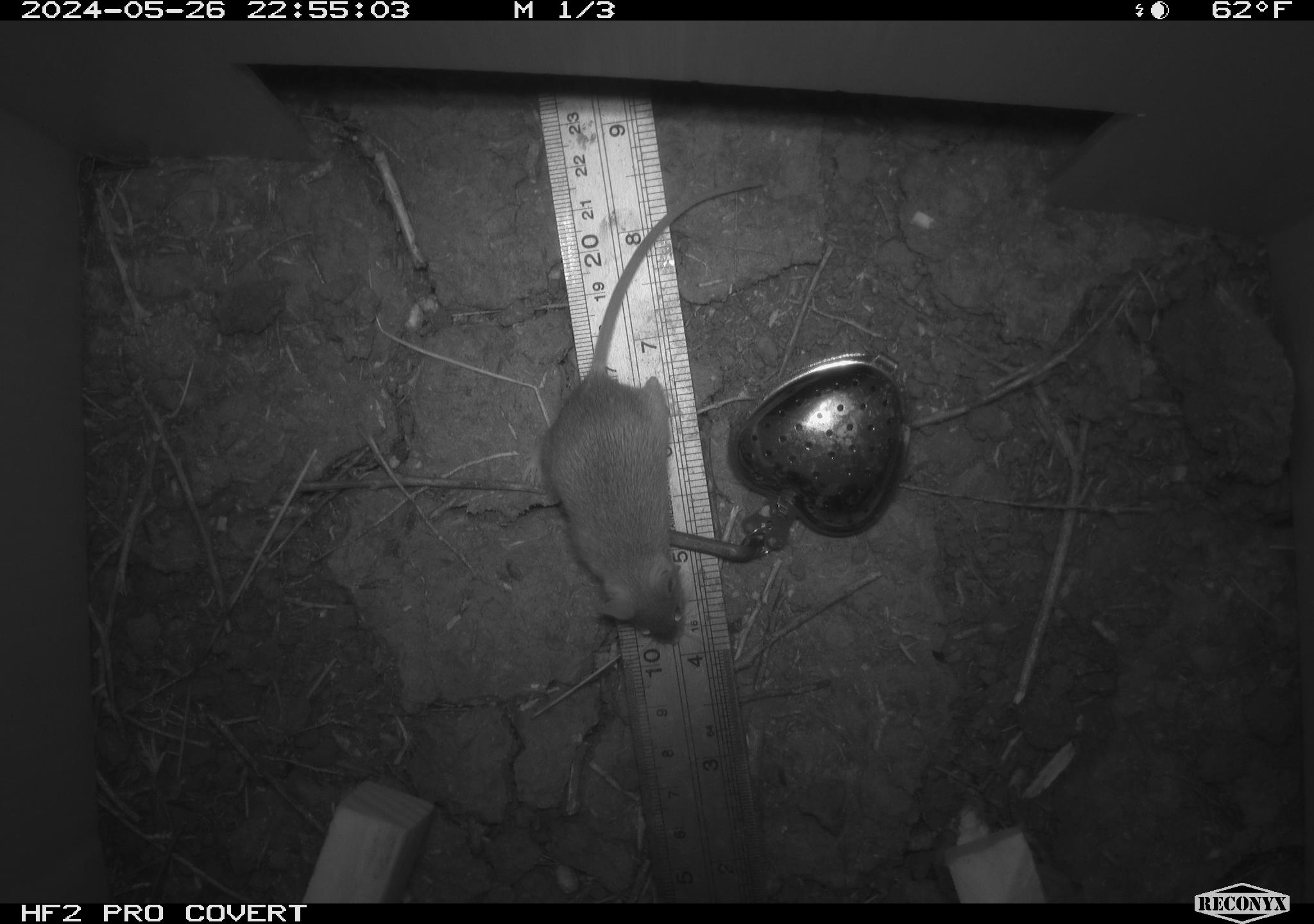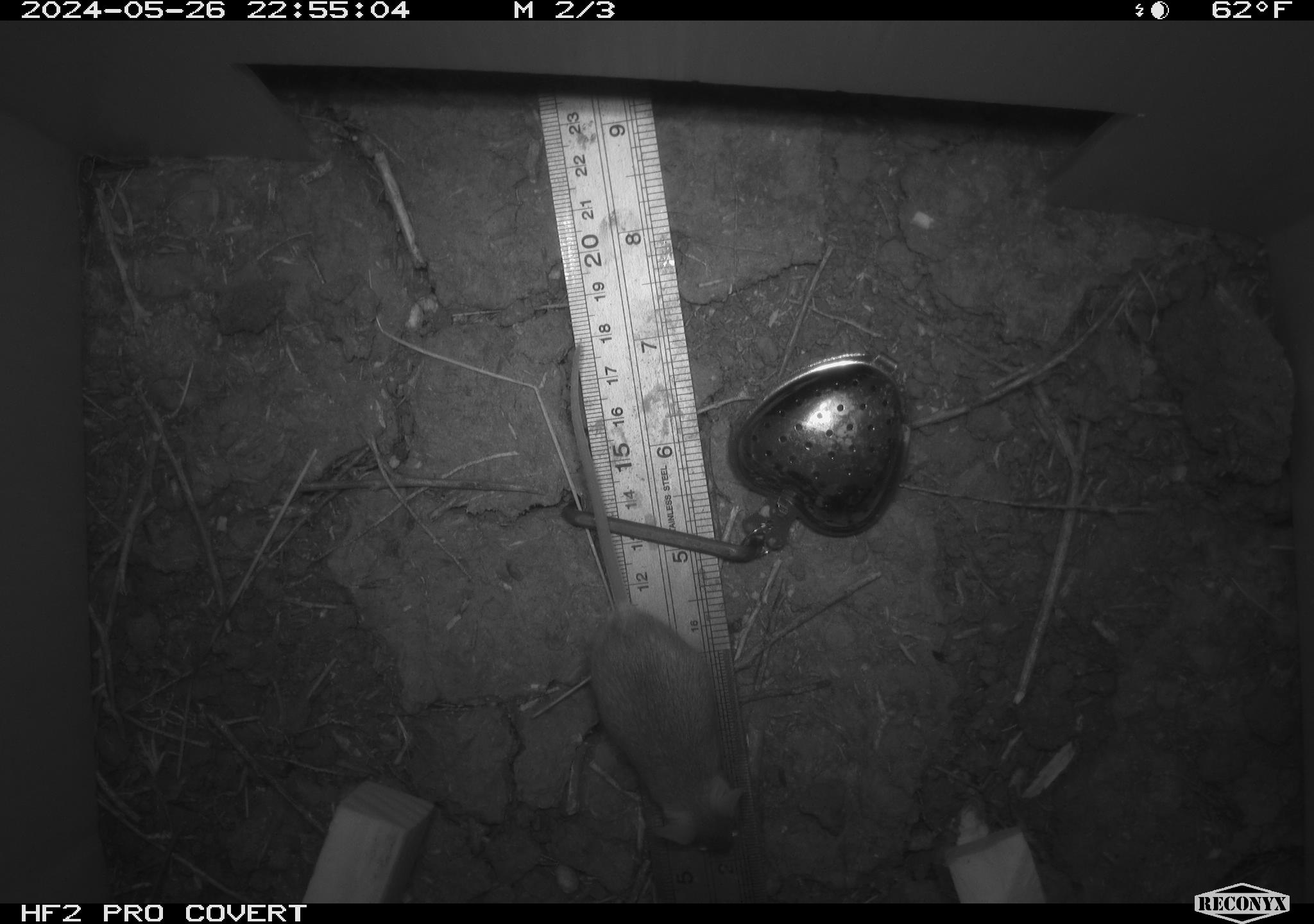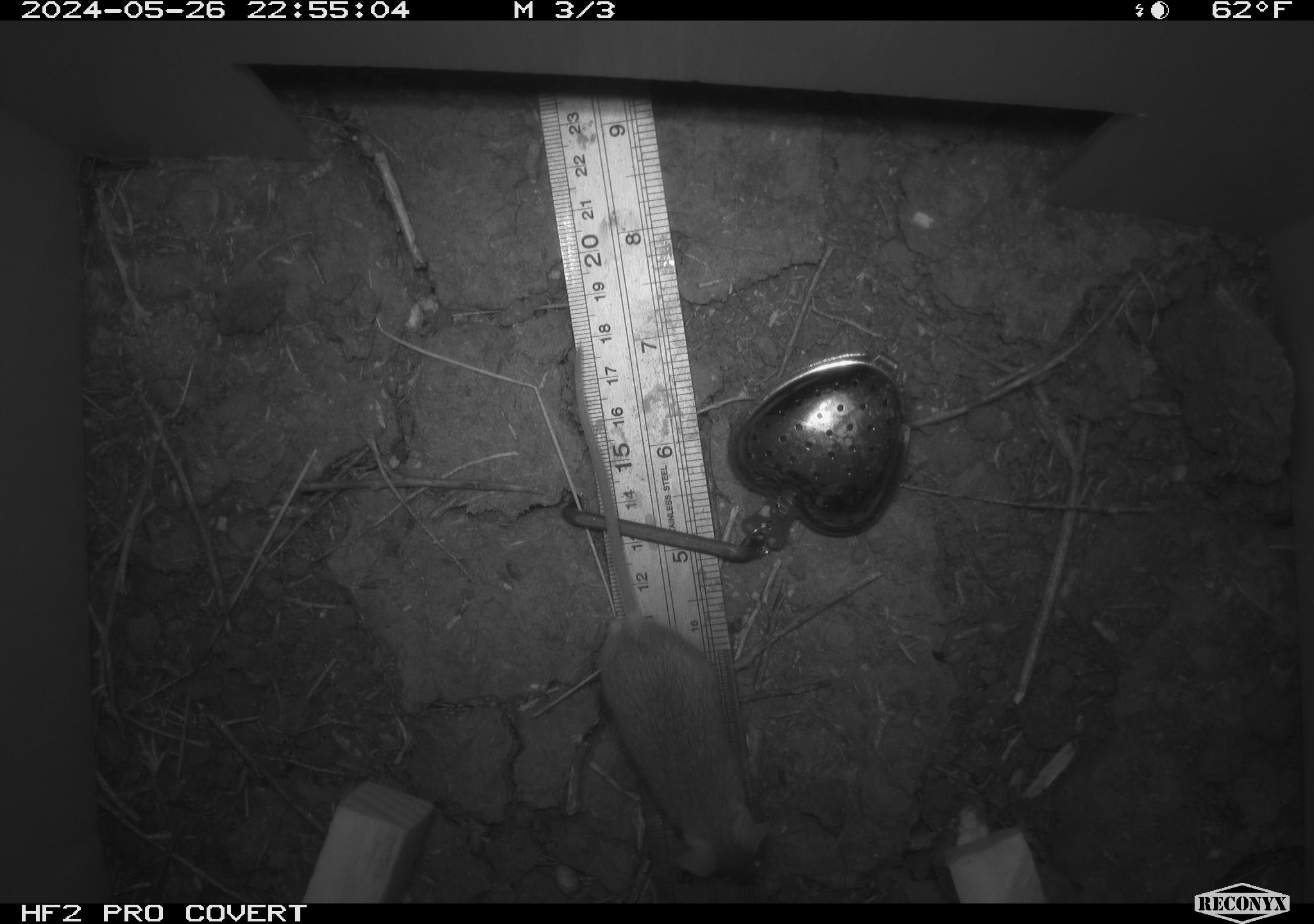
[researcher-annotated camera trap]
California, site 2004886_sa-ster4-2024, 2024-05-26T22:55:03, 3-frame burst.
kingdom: Animalia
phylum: Chordata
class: Mammalia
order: Rodentia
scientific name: Rodentia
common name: mouse species